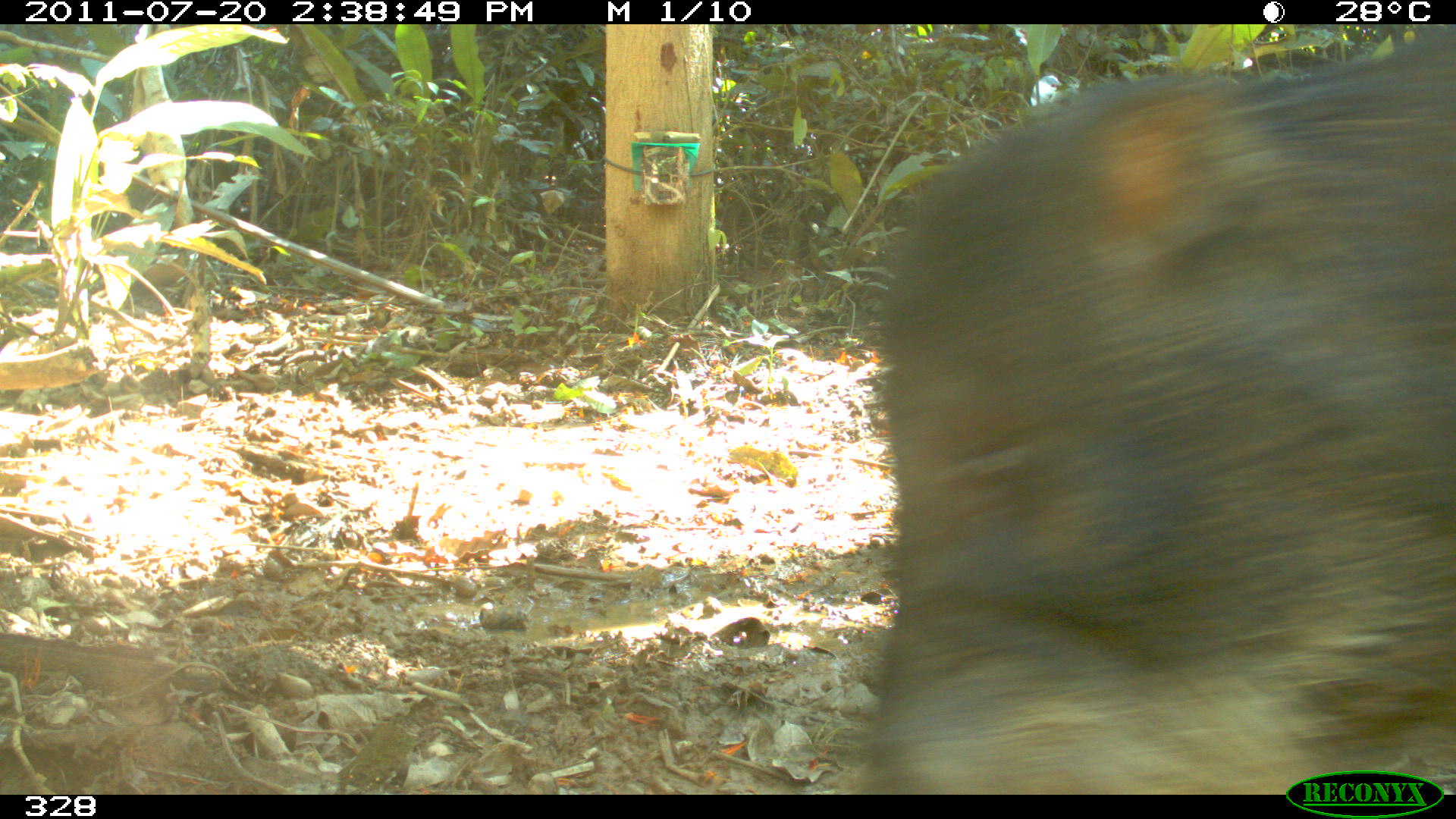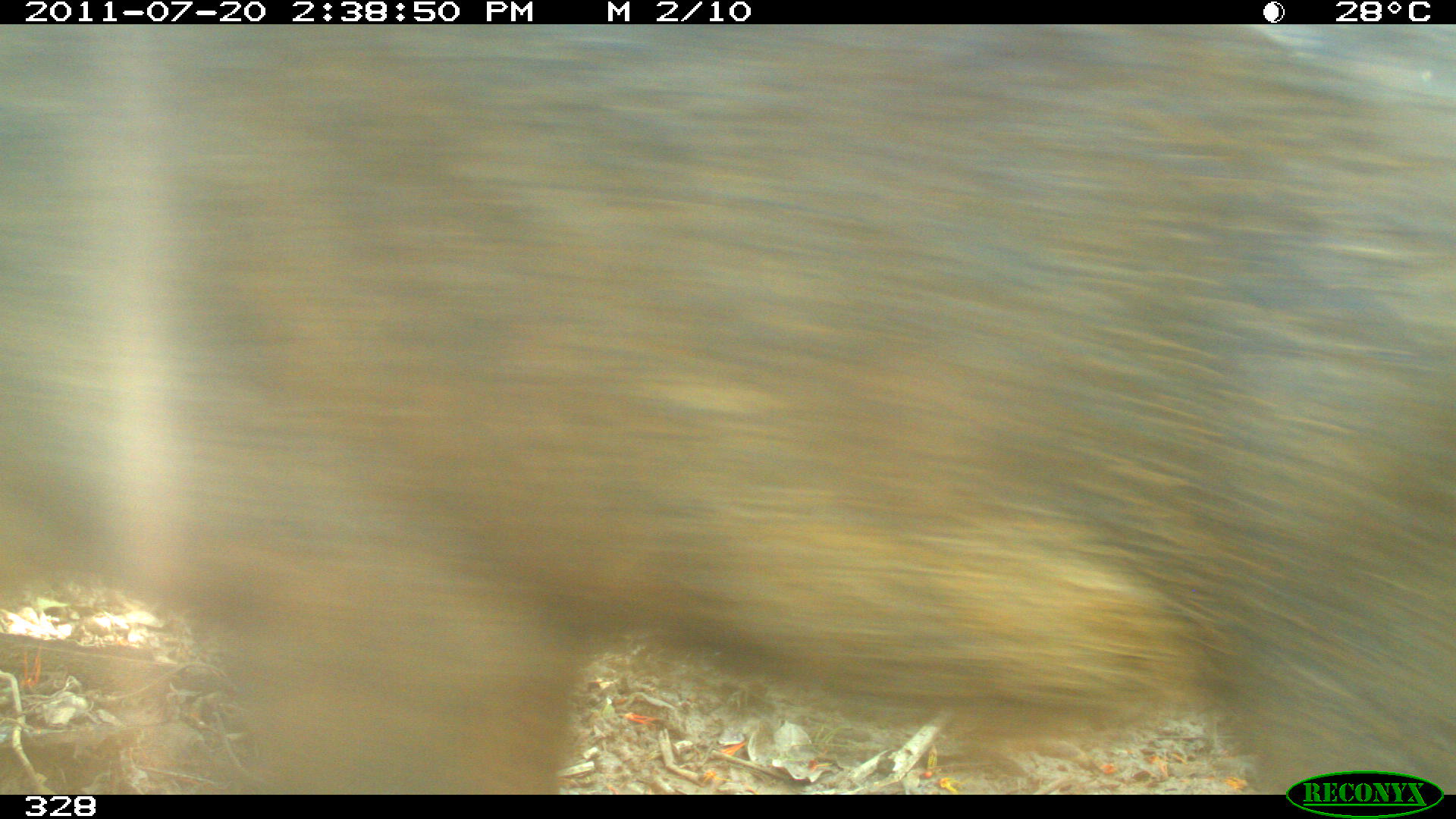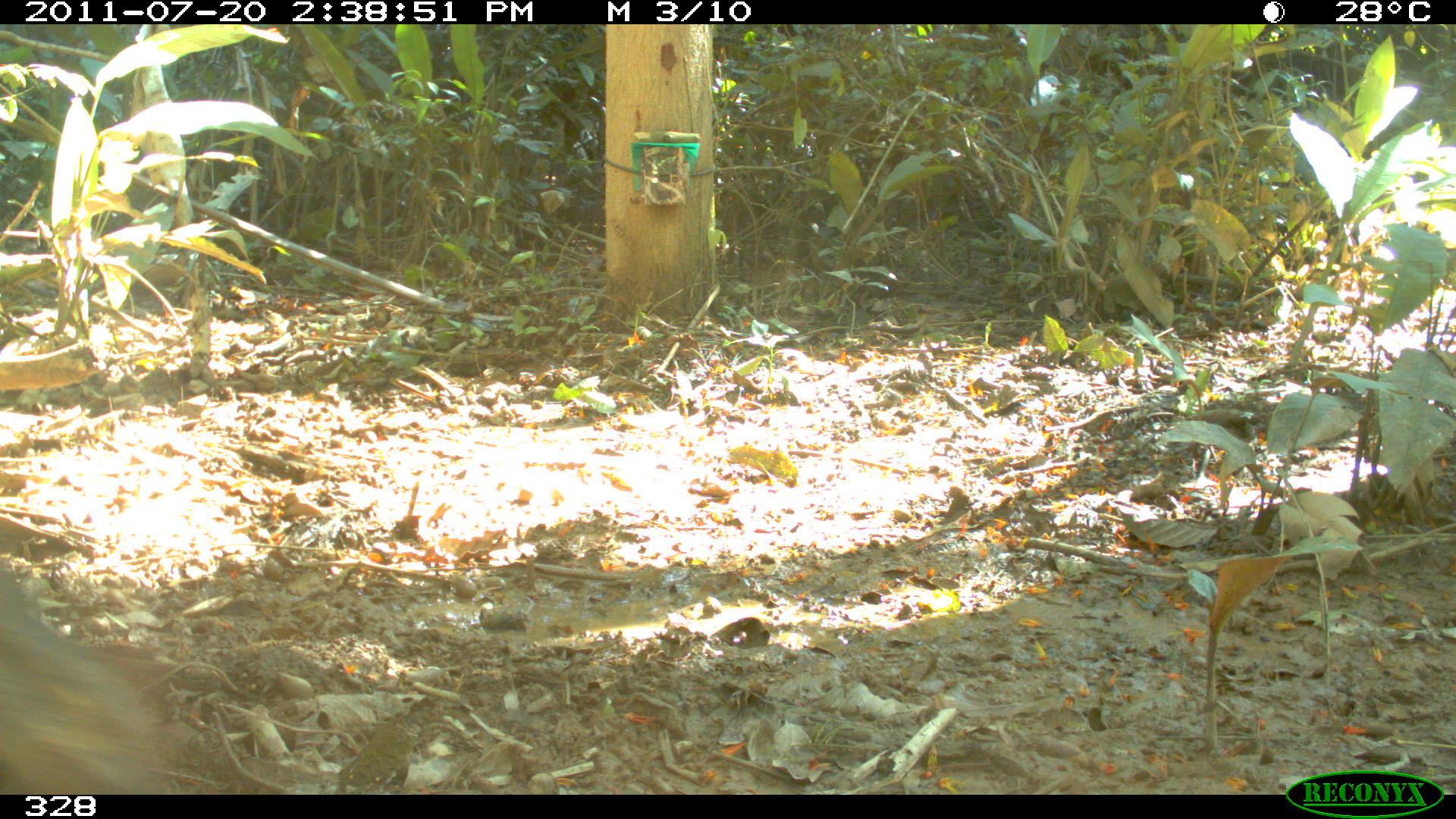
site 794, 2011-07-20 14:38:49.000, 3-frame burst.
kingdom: Animalia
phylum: Chordata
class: Mammalia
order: Artiodactyla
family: Tayassuidae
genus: Tayassu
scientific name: Tayassu pecari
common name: white-lipped peccary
Tayassu pecari (white-lipped peccary).